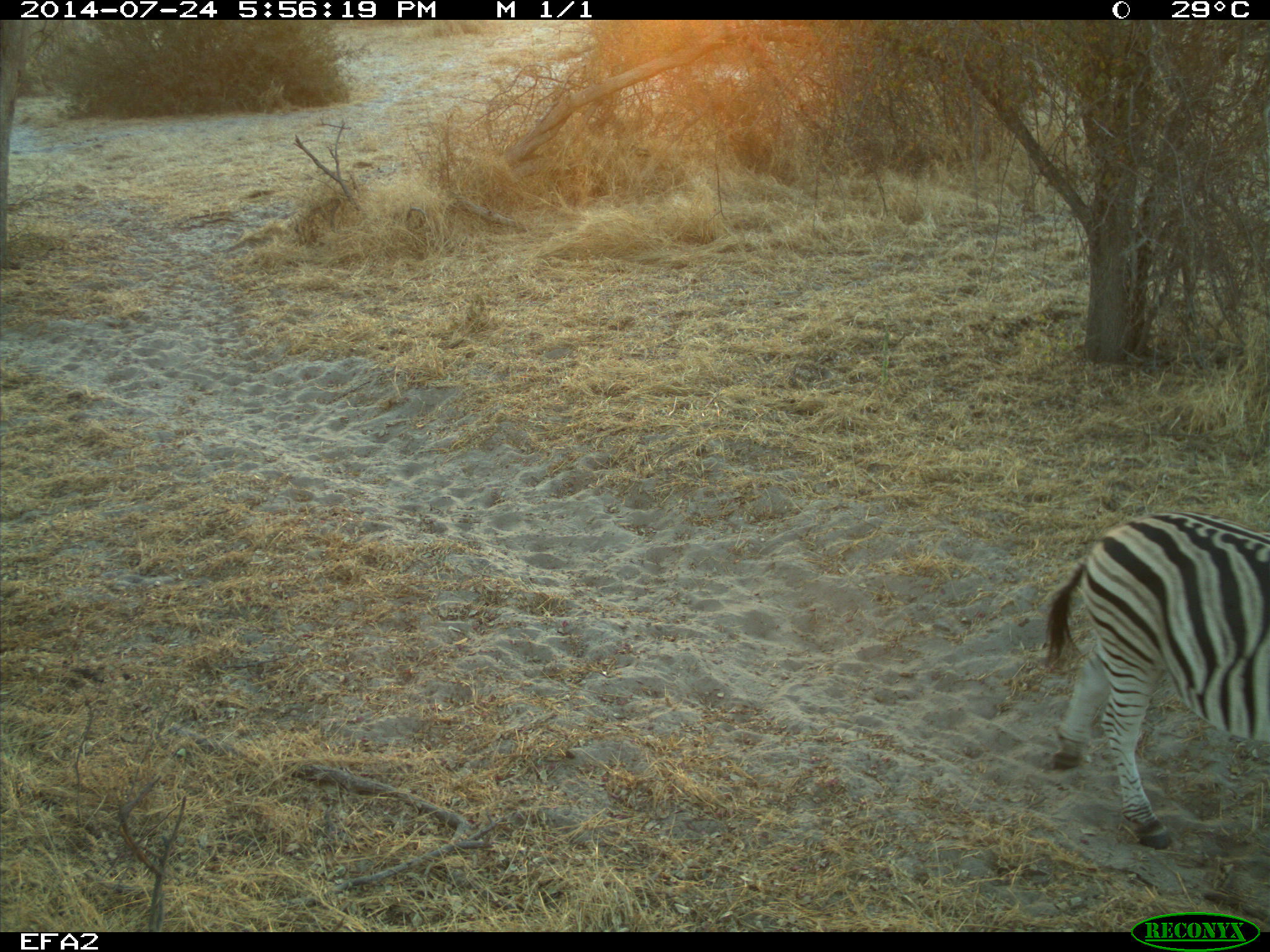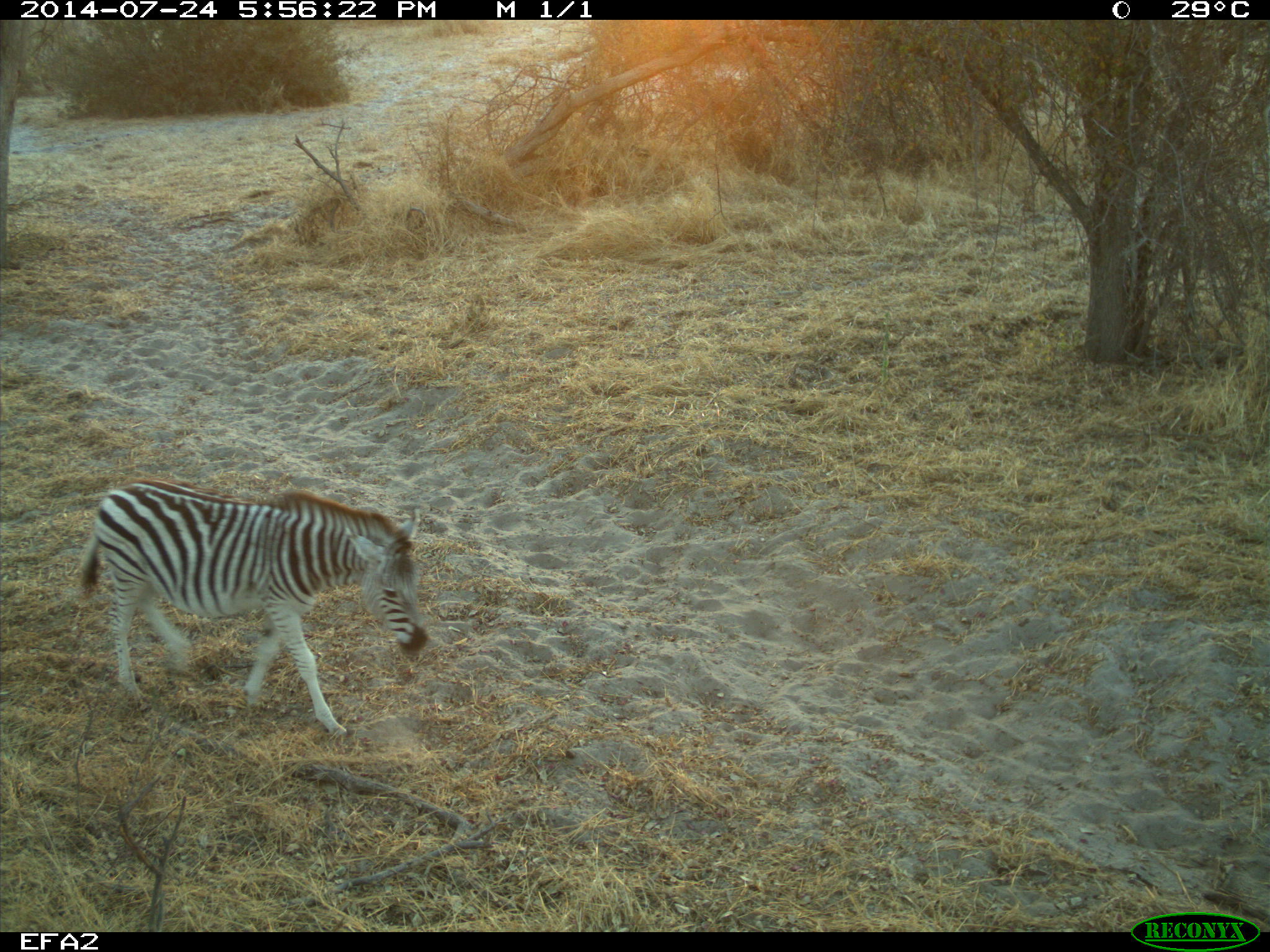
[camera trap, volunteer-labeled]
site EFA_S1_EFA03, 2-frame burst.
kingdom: Animalia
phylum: Chordata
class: Mammalia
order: Perissodactyla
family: Equidae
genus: Equus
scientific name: Equus quagga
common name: plains zebra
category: zebraplains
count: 1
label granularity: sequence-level